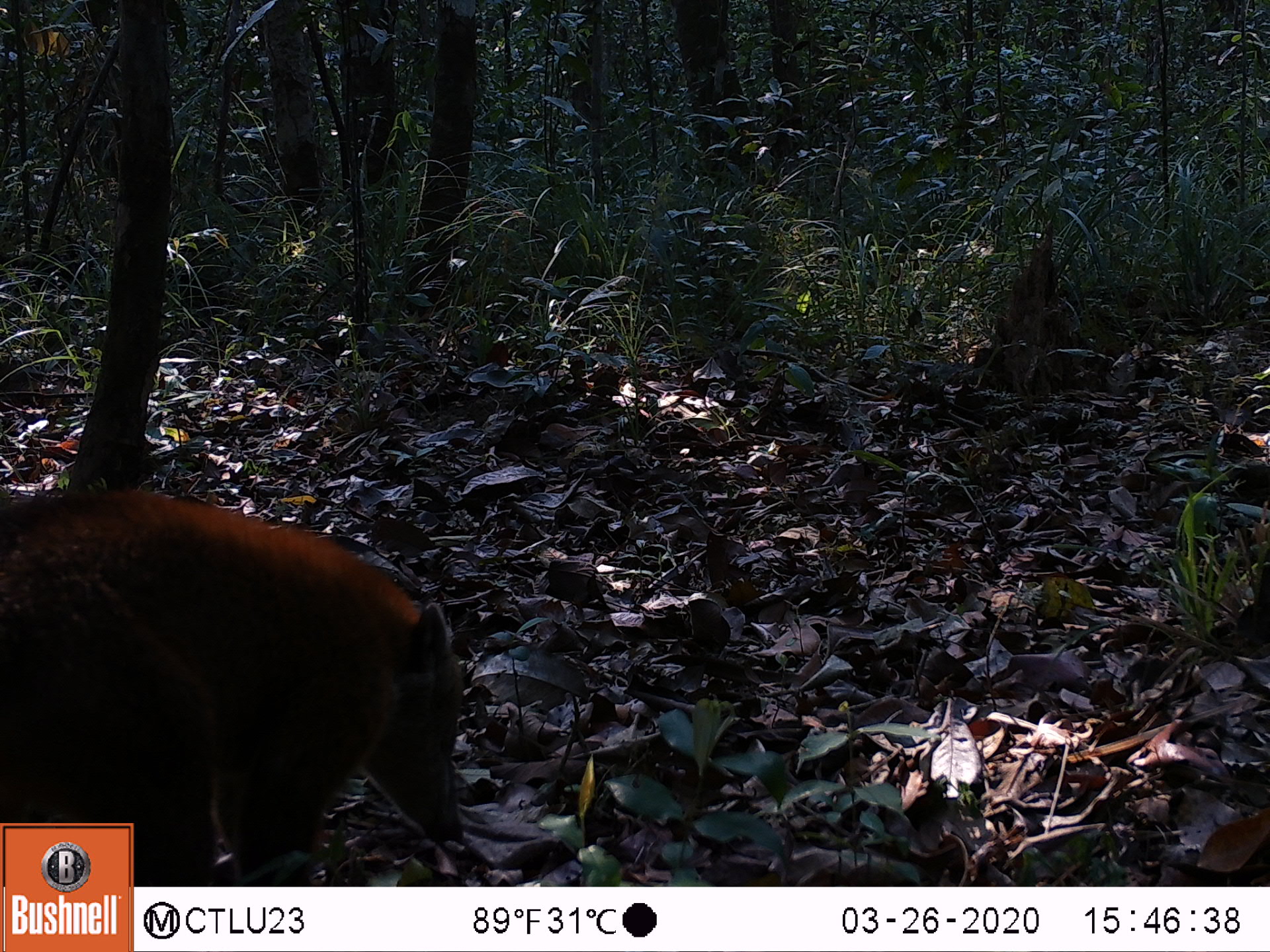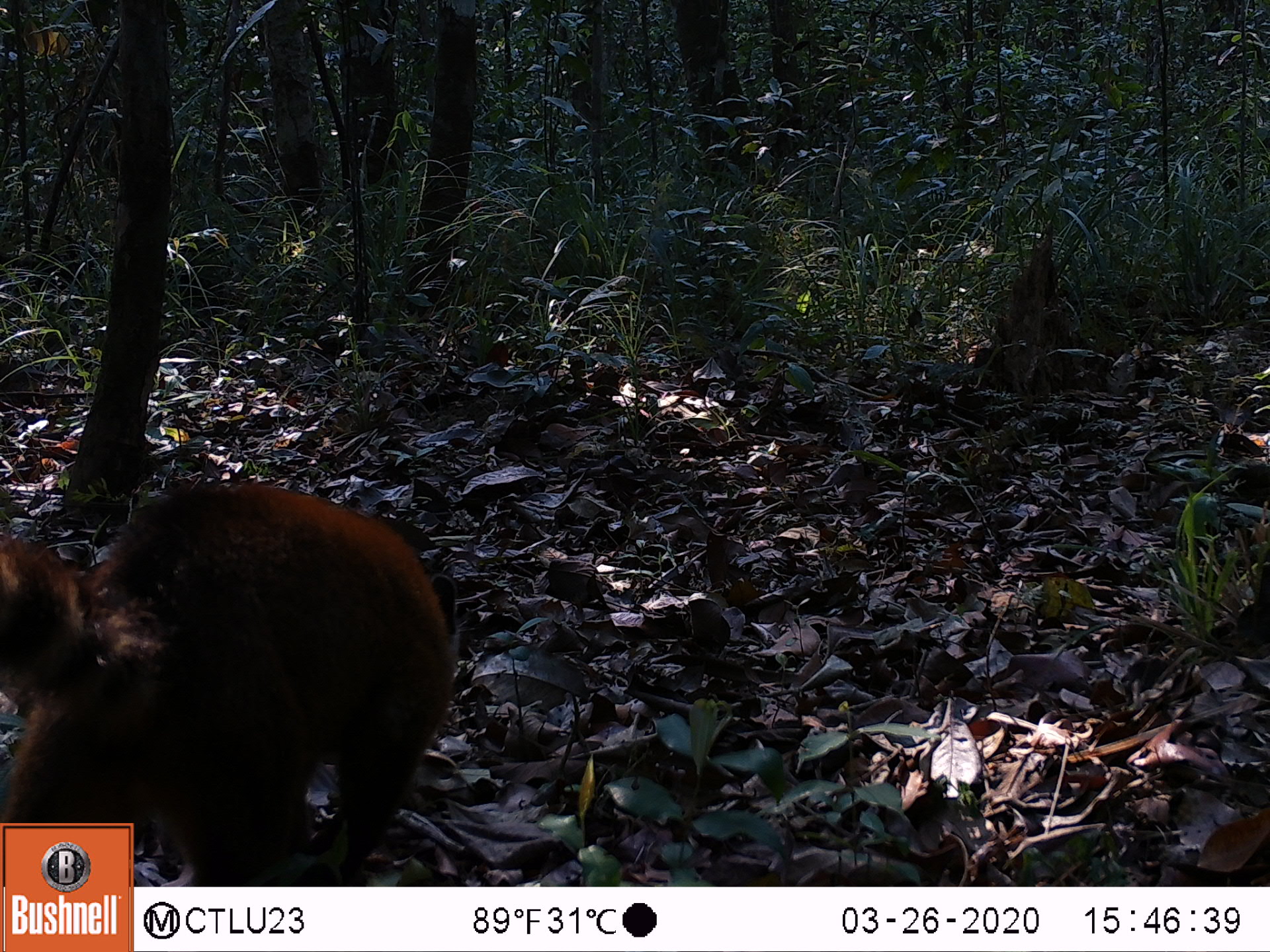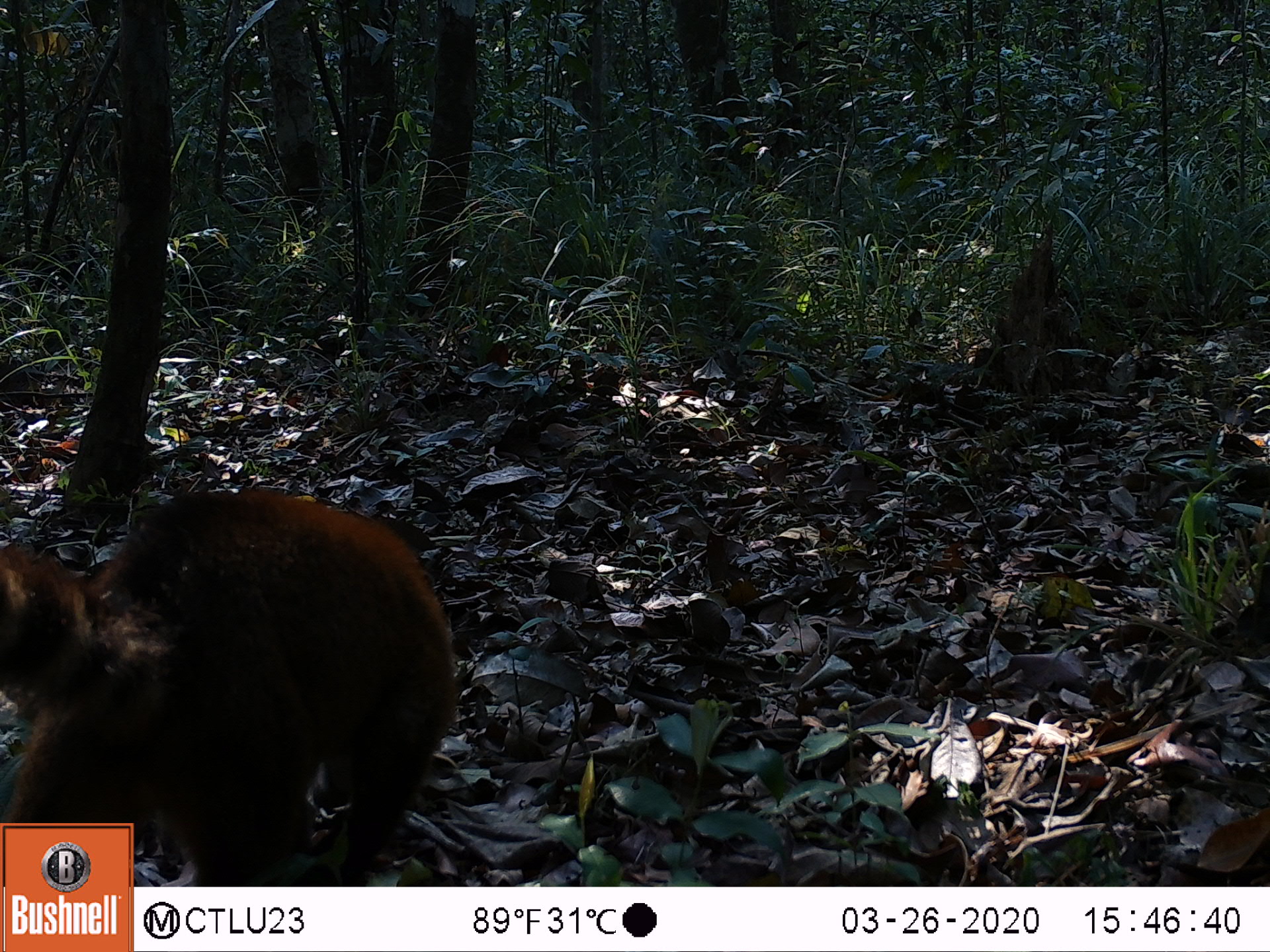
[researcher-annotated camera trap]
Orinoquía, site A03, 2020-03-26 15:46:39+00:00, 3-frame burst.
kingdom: Animalia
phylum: Chordata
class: Mammalia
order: Carnivora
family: Procyonidae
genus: Nasua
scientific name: Nasua nasua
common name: south american coati